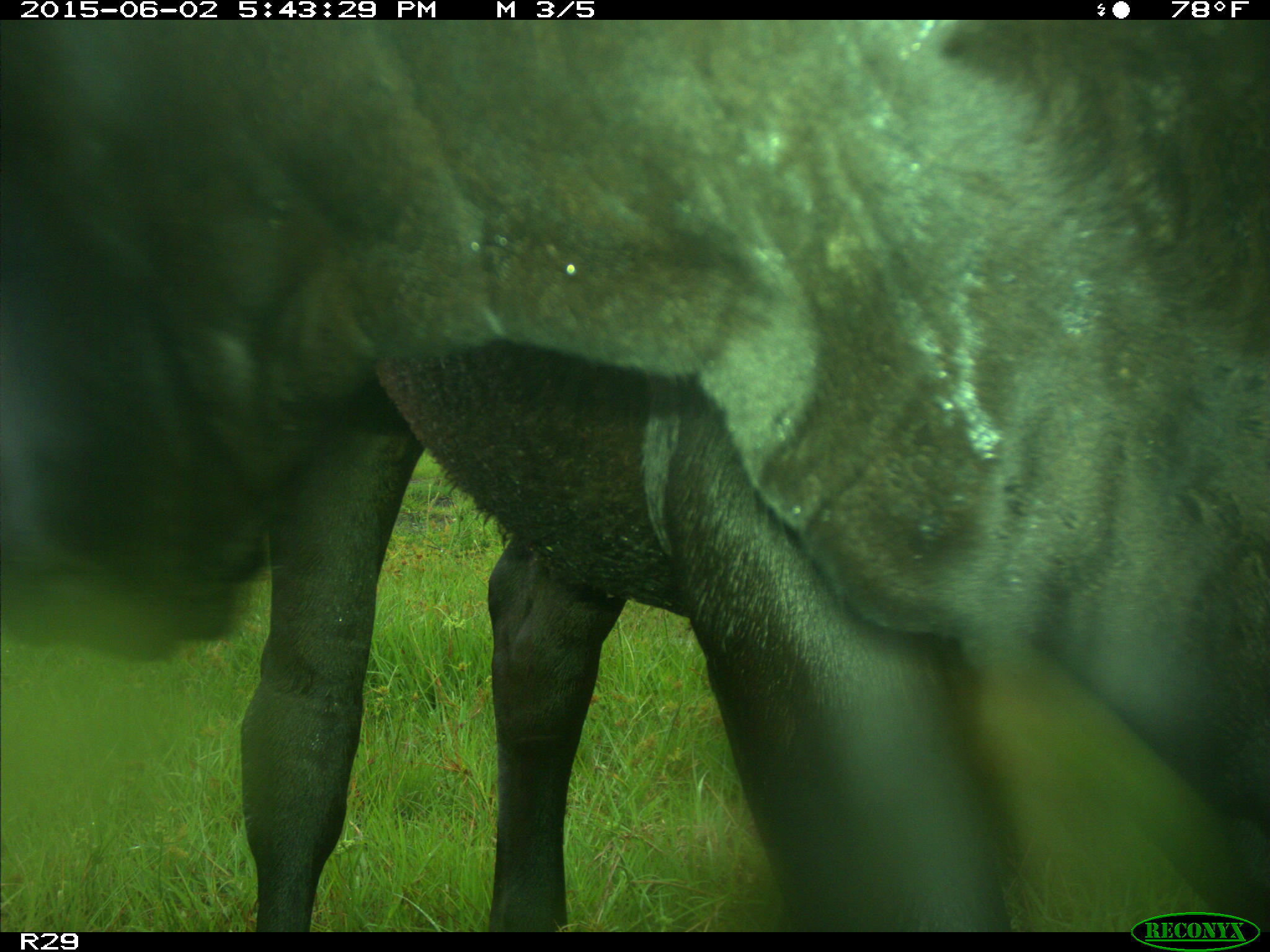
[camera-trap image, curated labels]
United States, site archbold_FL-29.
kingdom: Animalia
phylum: Chordata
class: Mammalia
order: Artiodactyla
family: Bovidae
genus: Bos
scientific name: Bos taurus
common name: domestic cow